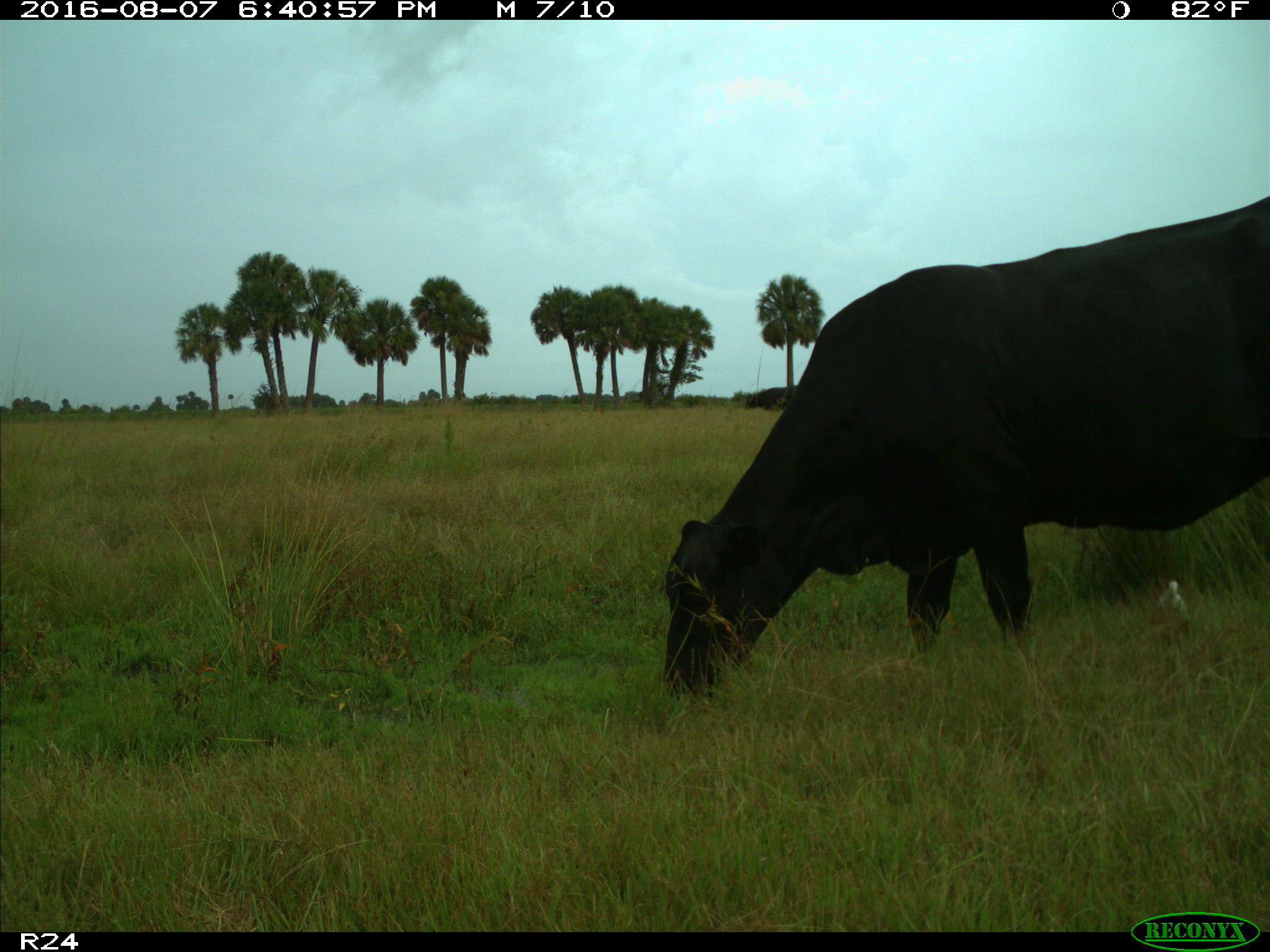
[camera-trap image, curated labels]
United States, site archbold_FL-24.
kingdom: Animalia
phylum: Chordata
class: Mammalia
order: Artiodactyla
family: Bovidae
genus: Bos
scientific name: Bos taurus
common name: domestic cow